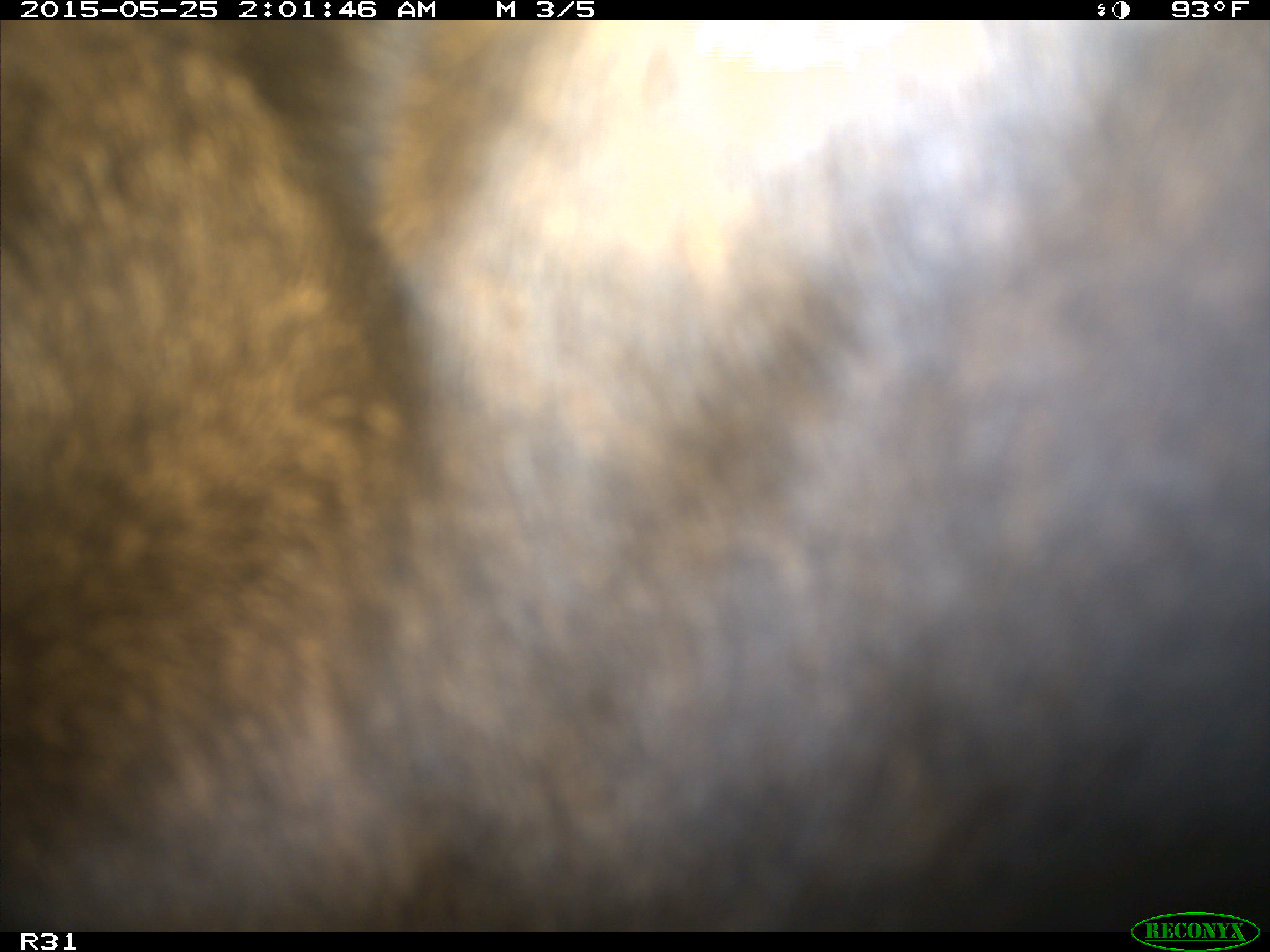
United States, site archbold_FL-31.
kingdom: Animalia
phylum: Chordata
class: Mammalia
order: Artiodactyla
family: Bovidae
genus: Bos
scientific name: Bos taurus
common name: domestic cow